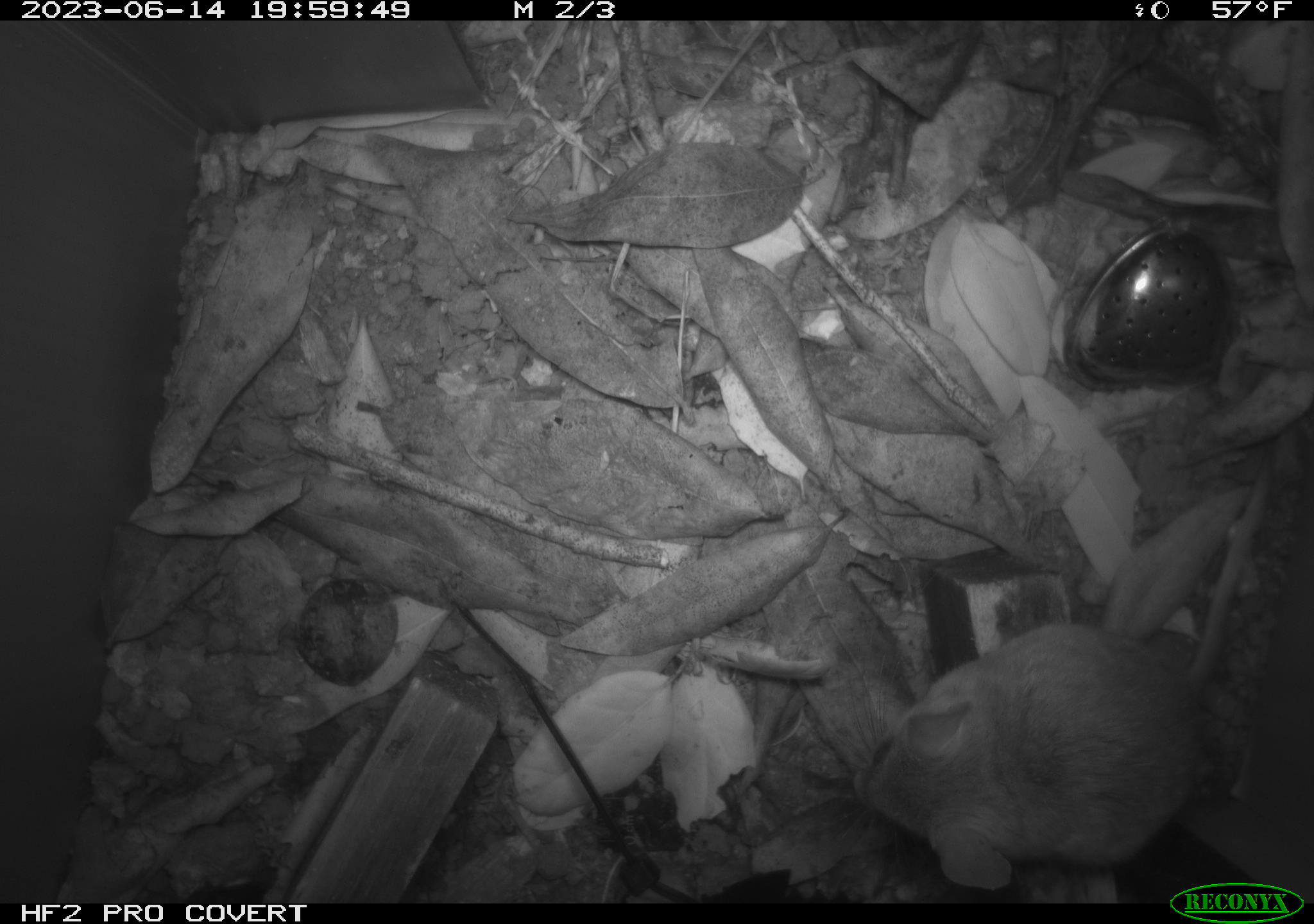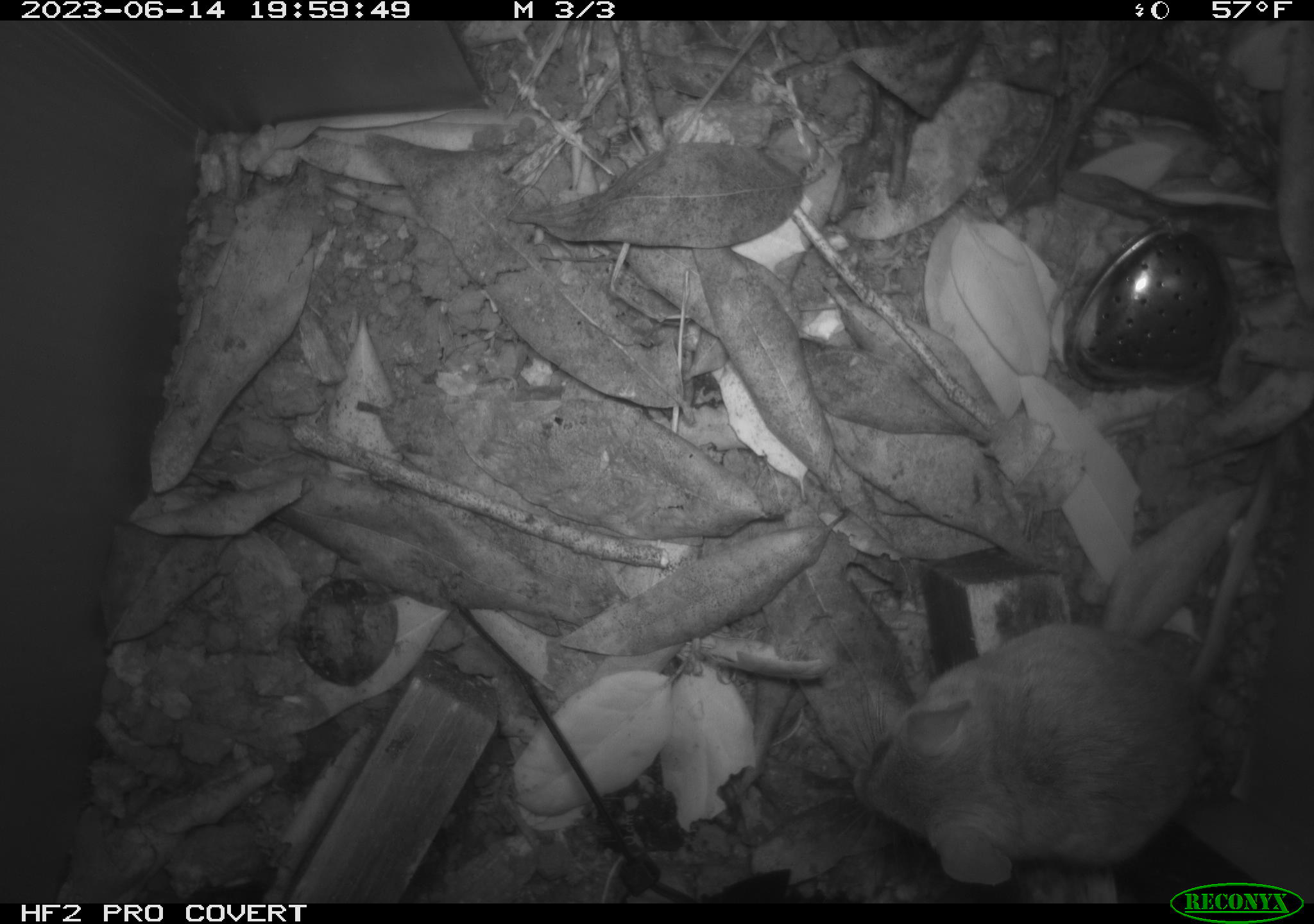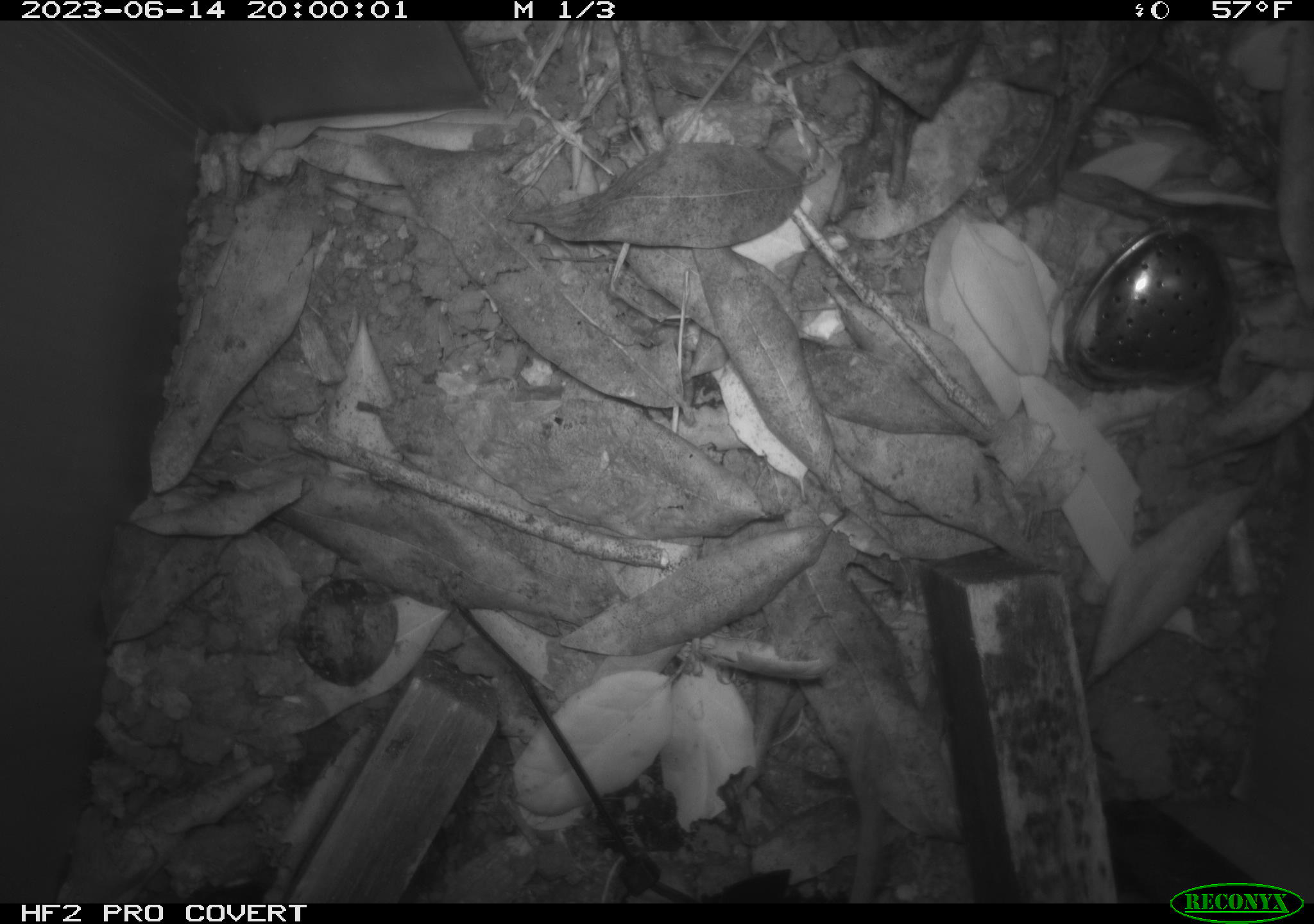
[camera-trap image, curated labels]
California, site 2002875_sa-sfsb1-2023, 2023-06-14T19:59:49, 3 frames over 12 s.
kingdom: Animalia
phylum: Chordata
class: Mammalia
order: Rodentia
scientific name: Rodentia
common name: mouse species